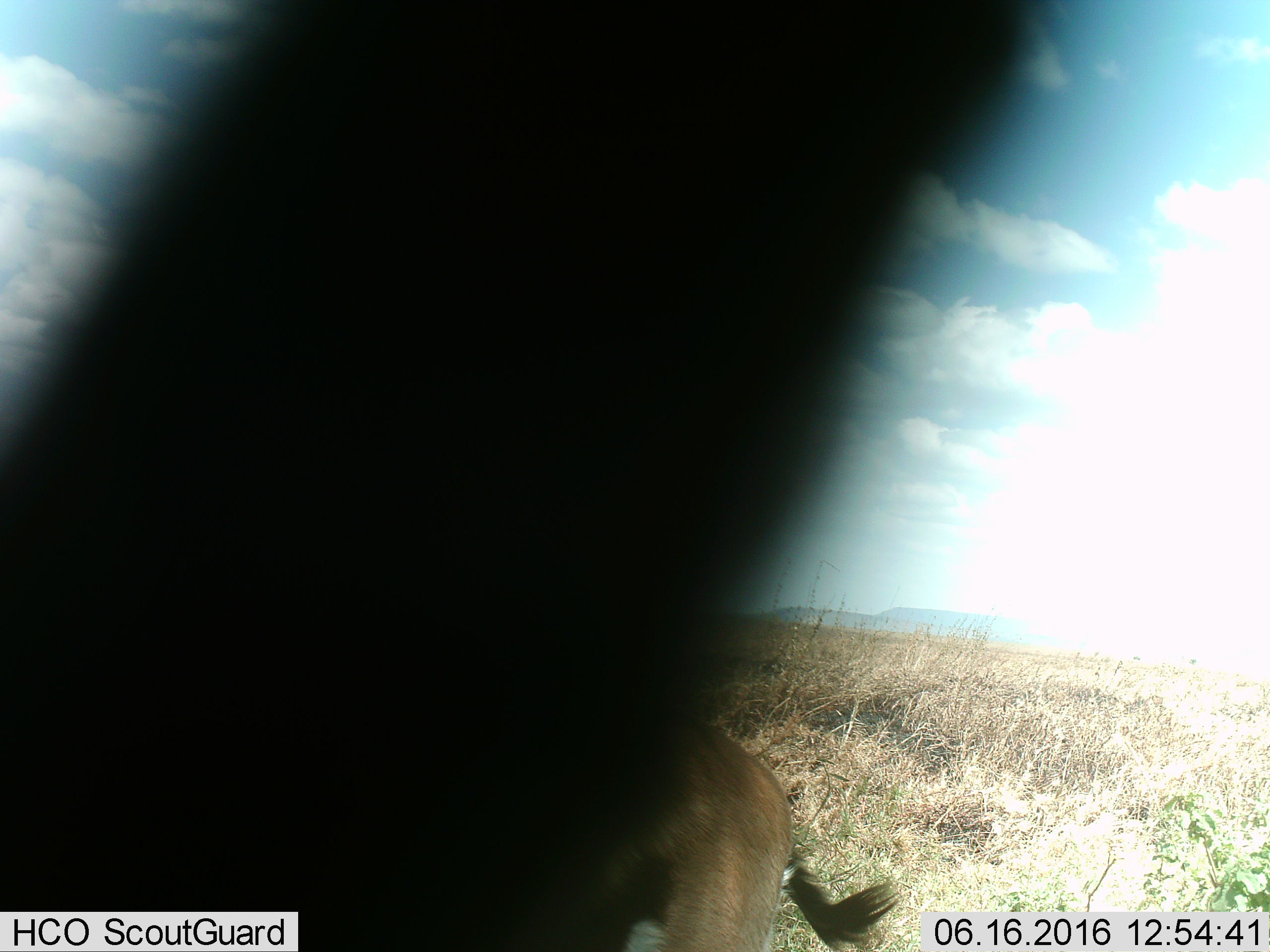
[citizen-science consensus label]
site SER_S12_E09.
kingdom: Animalia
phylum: Chordata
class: Mammalia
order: Artiodactyla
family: Bovidae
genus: Eudorcas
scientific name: Eudorcas thomsonii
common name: thomson's gazelle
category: gazellethomsons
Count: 1.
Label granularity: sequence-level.